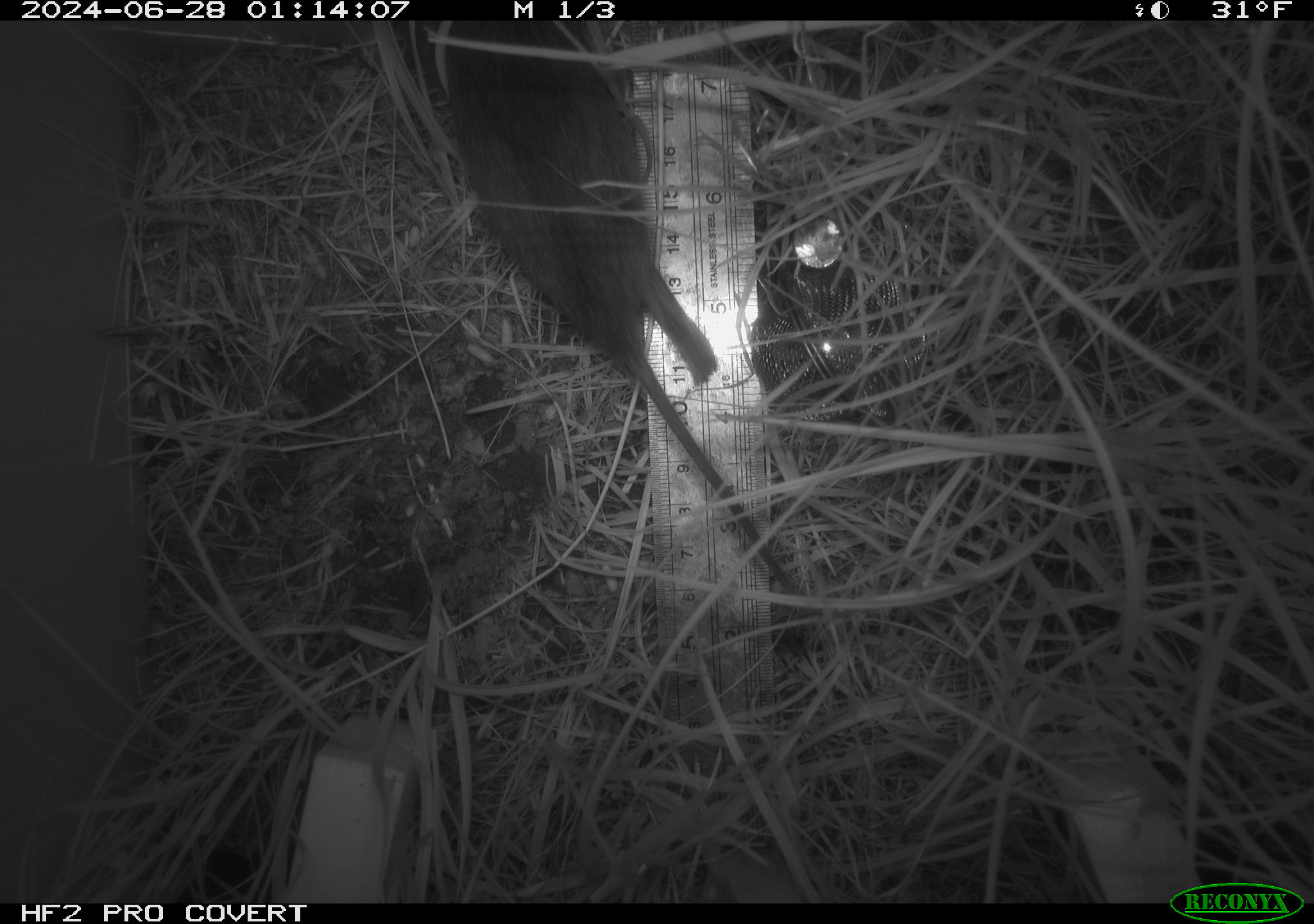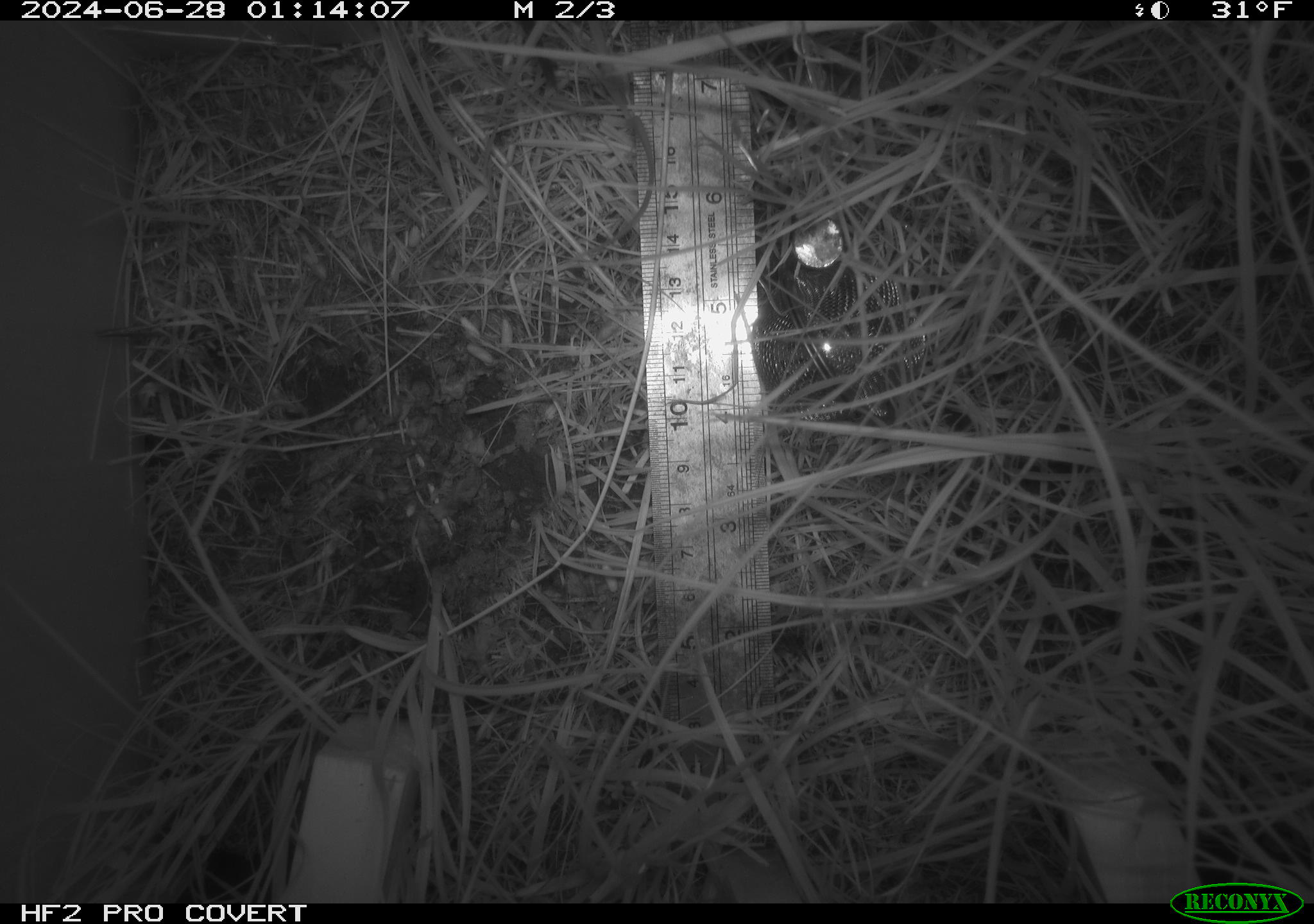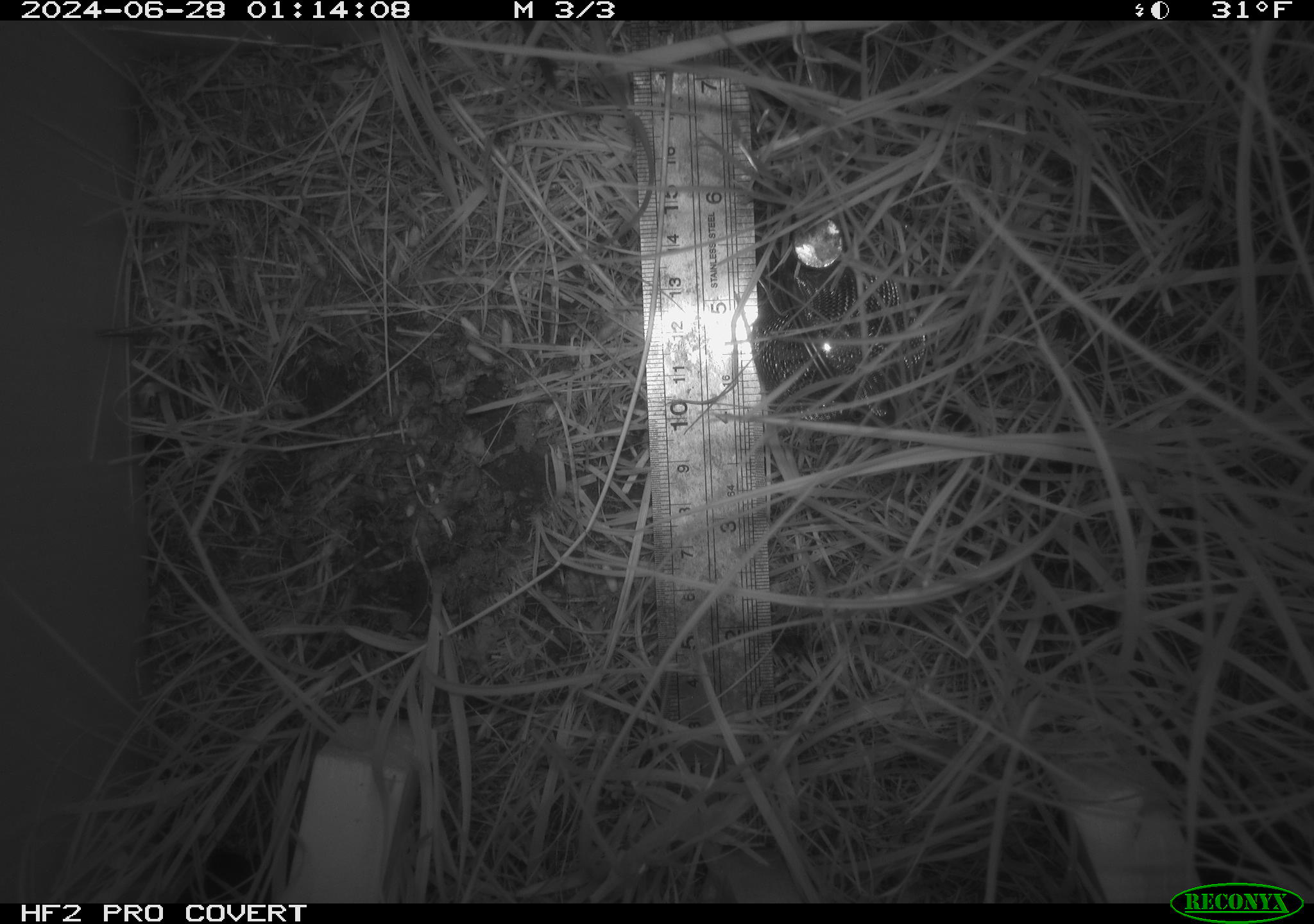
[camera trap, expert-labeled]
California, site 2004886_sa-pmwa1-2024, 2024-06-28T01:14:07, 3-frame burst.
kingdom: Animalia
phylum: Chordata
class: Mammalia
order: Rodentia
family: Cricetidae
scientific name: Arvicolinae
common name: voles, lemmings, and muskrats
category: arvicolinae subfamily